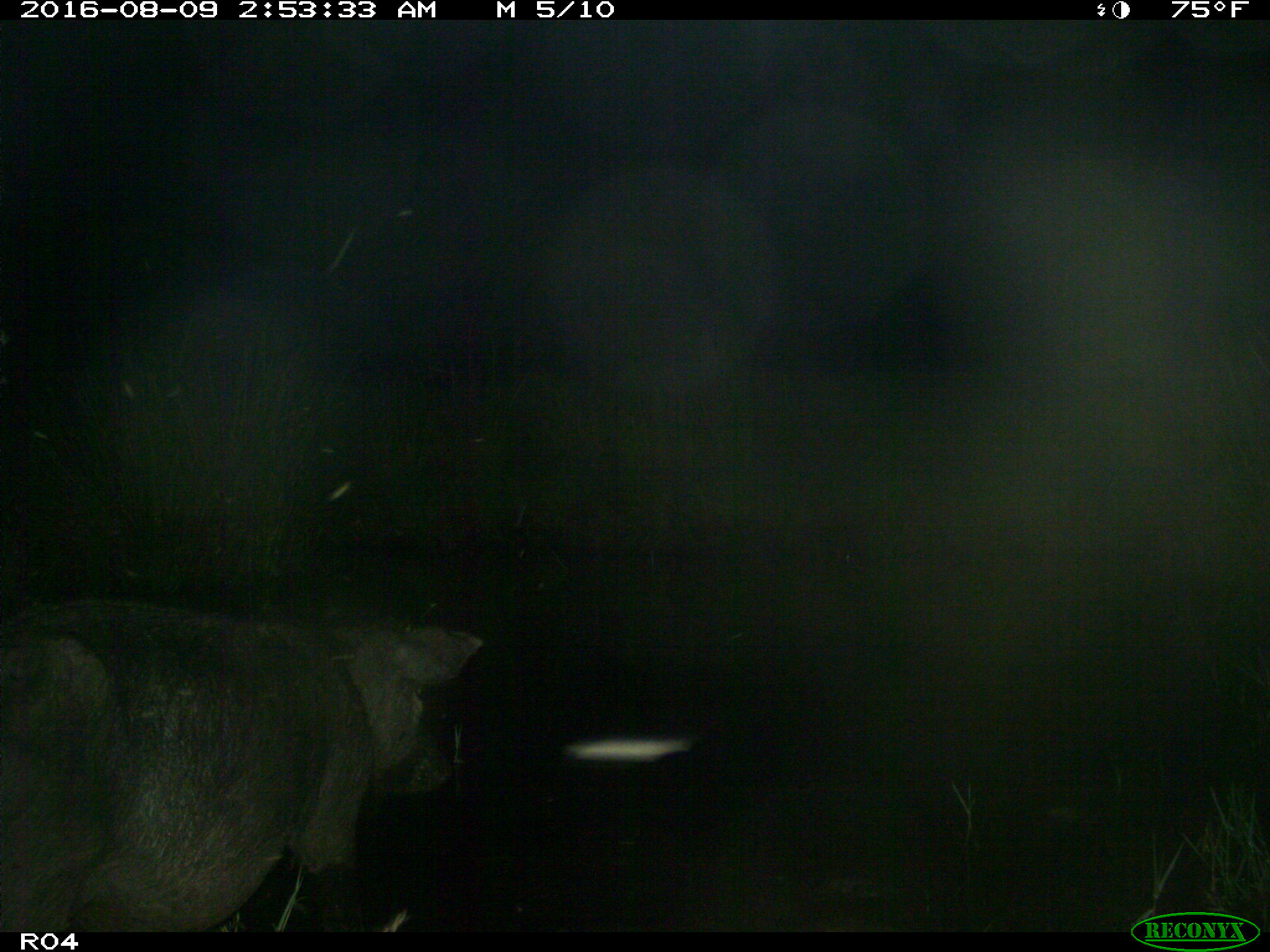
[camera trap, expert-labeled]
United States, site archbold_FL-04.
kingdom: Animalia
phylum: Chordata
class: Mammalia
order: Artiodactyla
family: Suidae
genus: Sus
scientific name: Sus scrofa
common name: wild boar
Sus scrofa (wild boar).